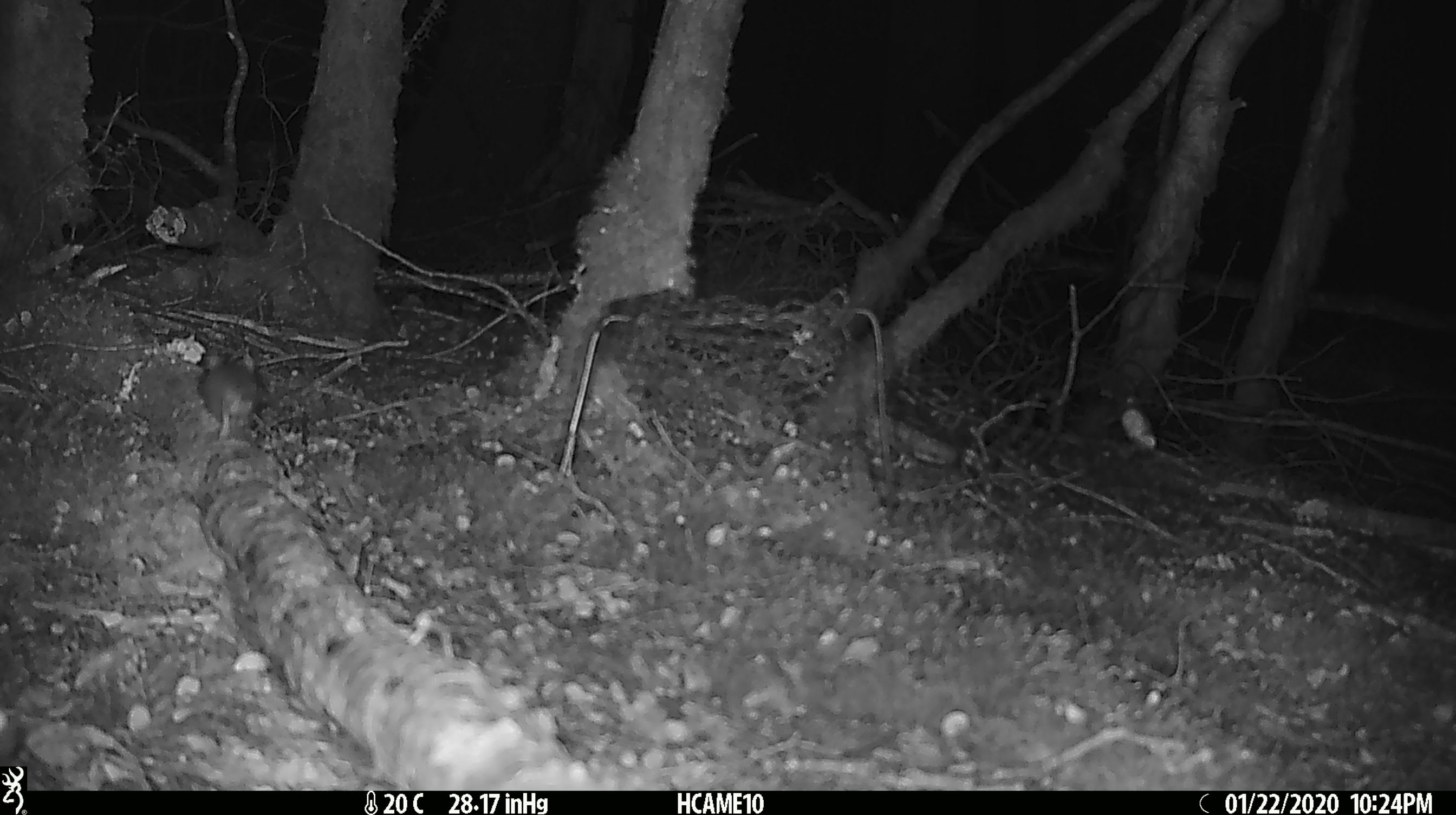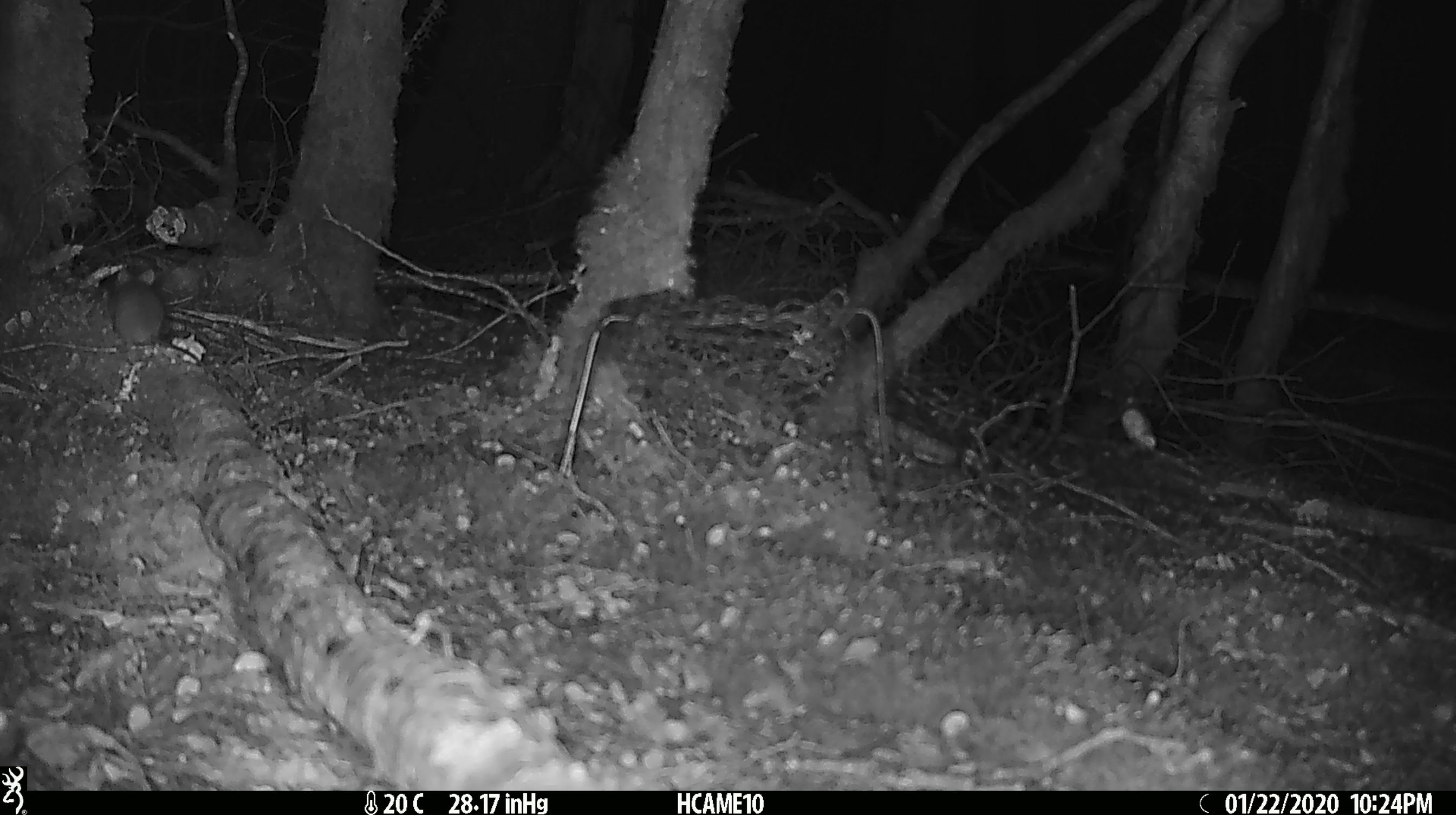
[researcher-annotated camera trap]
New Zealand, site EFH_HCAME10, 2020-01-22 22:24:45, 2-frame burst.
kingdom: Animalia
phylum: Chordata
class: Mammalia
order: Rodentia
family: Muridae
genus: Mus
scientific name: Mus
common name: mouse